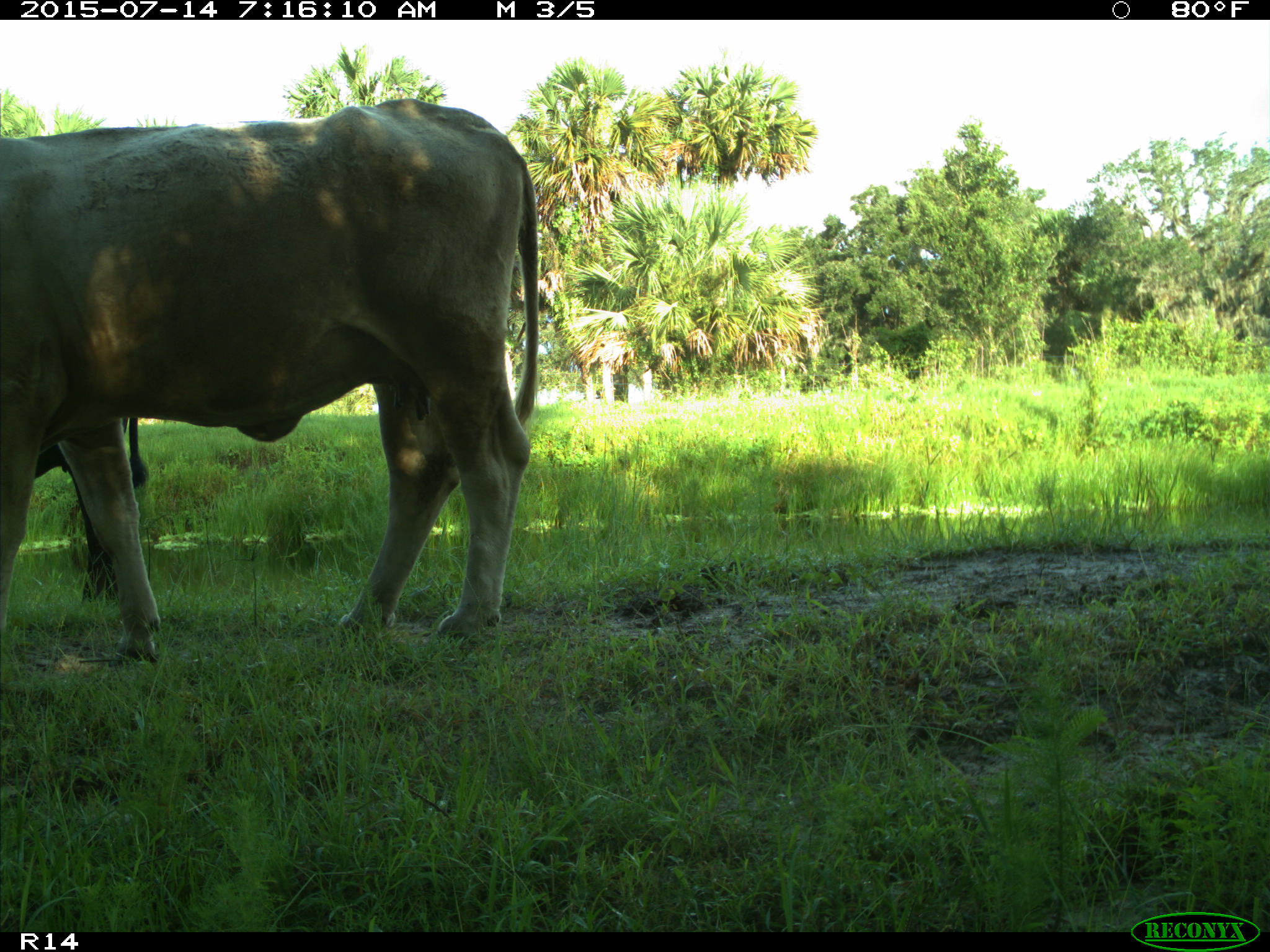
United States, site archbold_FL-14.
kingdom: Animalia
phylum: Chordata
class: Mammalia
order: Artiodactyla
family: Bovidae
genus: Bos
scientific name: Bos taurus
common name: domestic cow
Bos taurus (domestic cow).